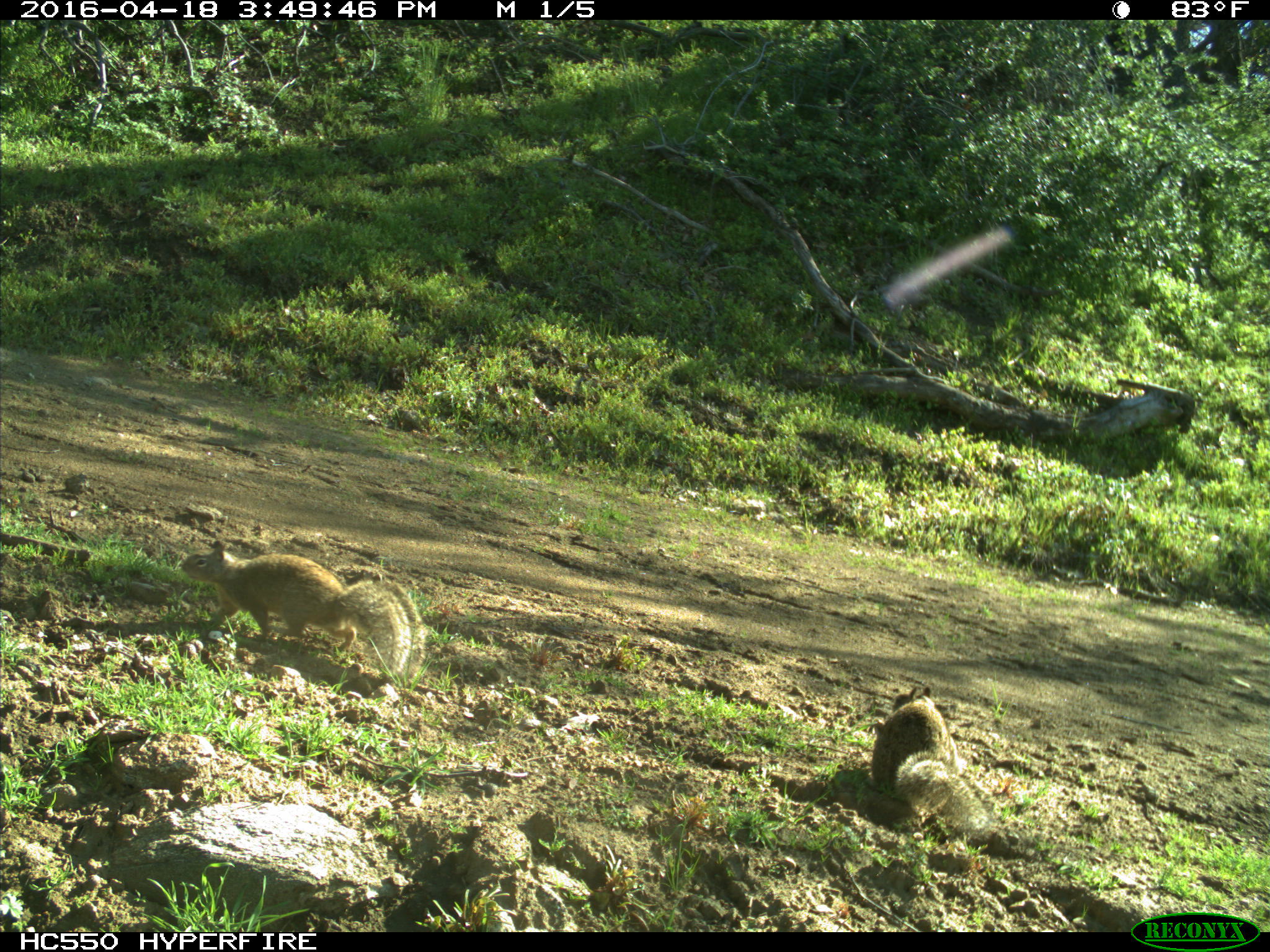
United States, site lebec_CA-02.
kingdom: Animalia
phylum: Chordata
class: Mammalia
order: Rodentia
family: Sciuridae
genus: Otospermophilus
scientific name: Otospermophilus beecheyi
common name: california ground squirrel